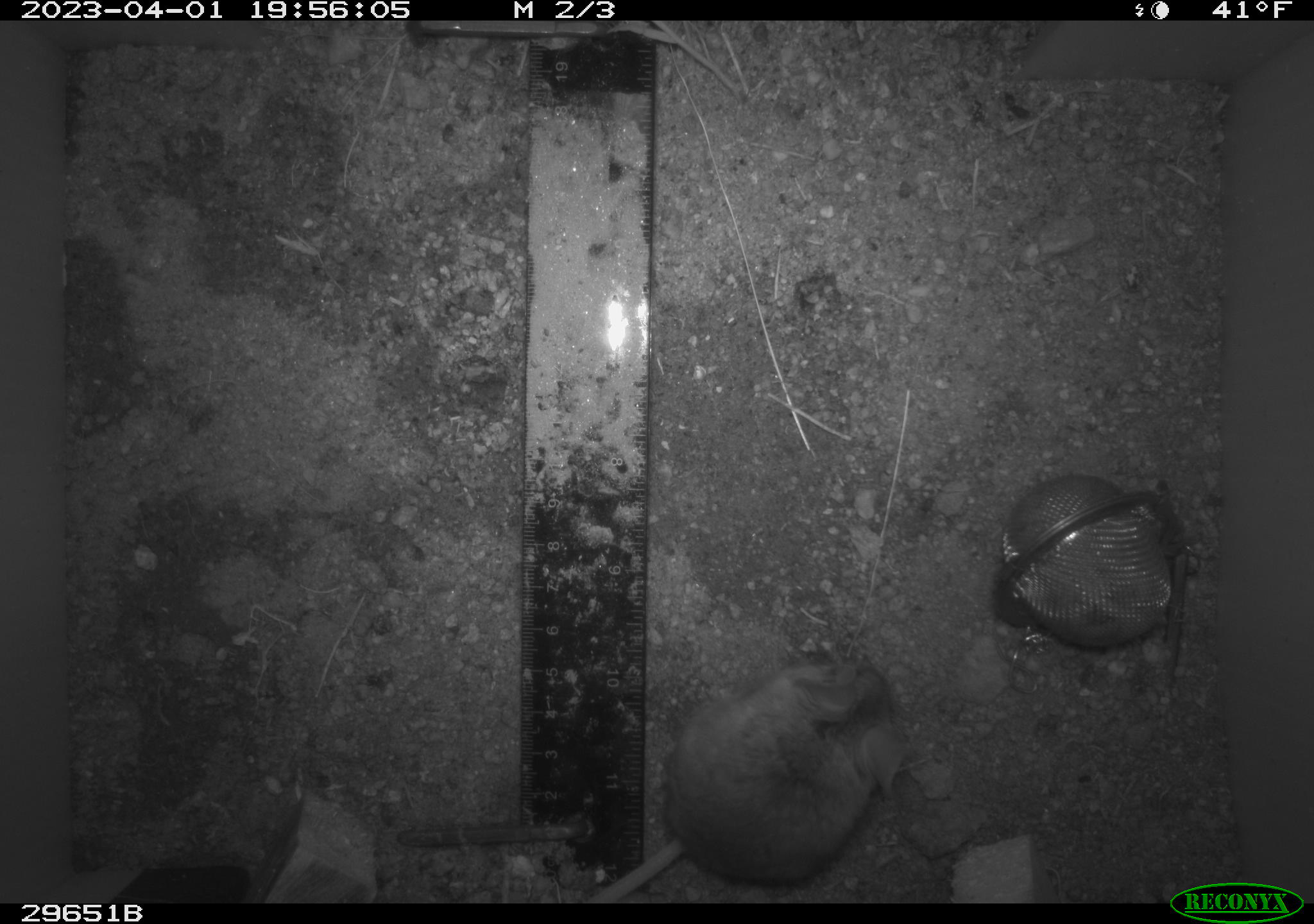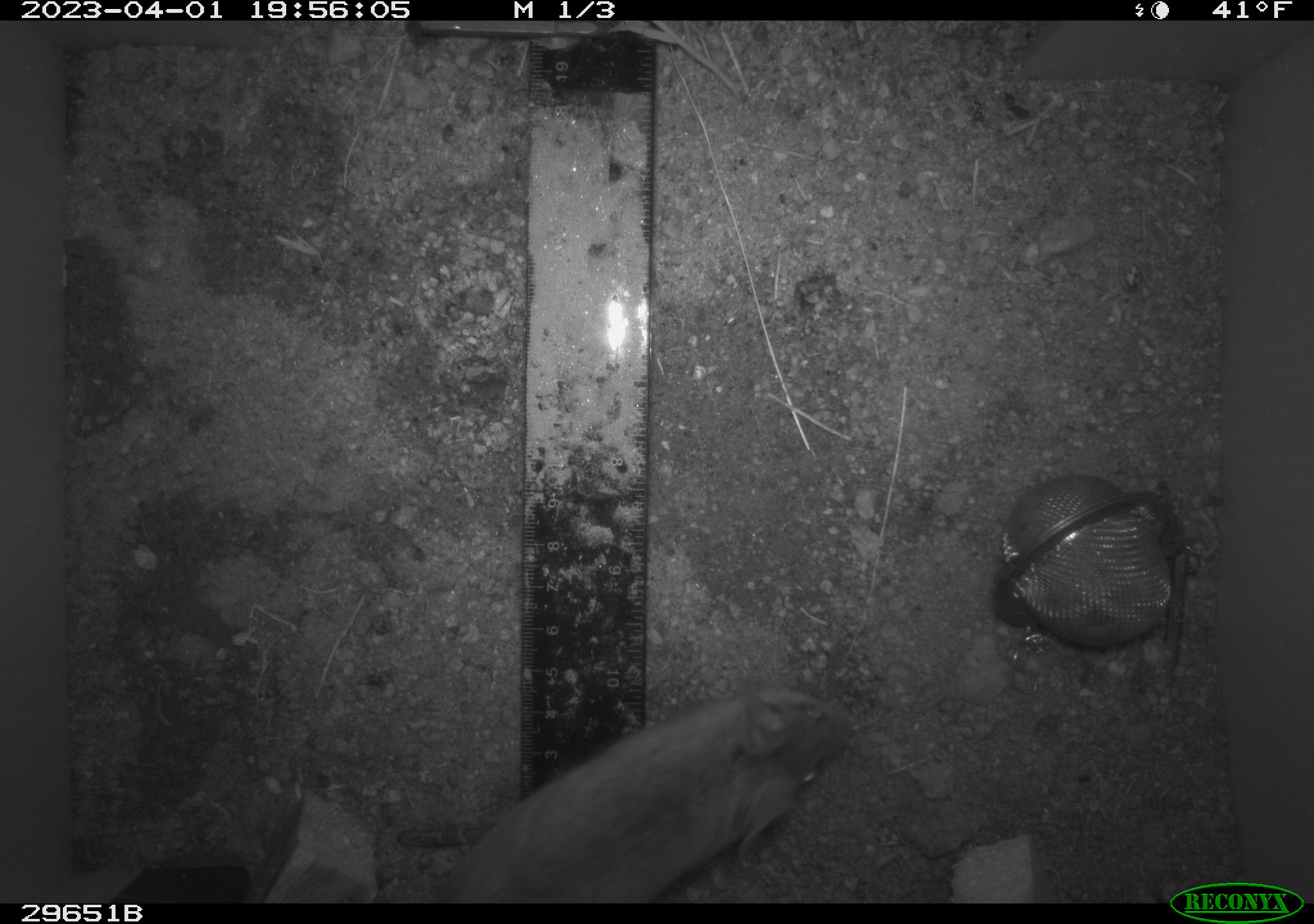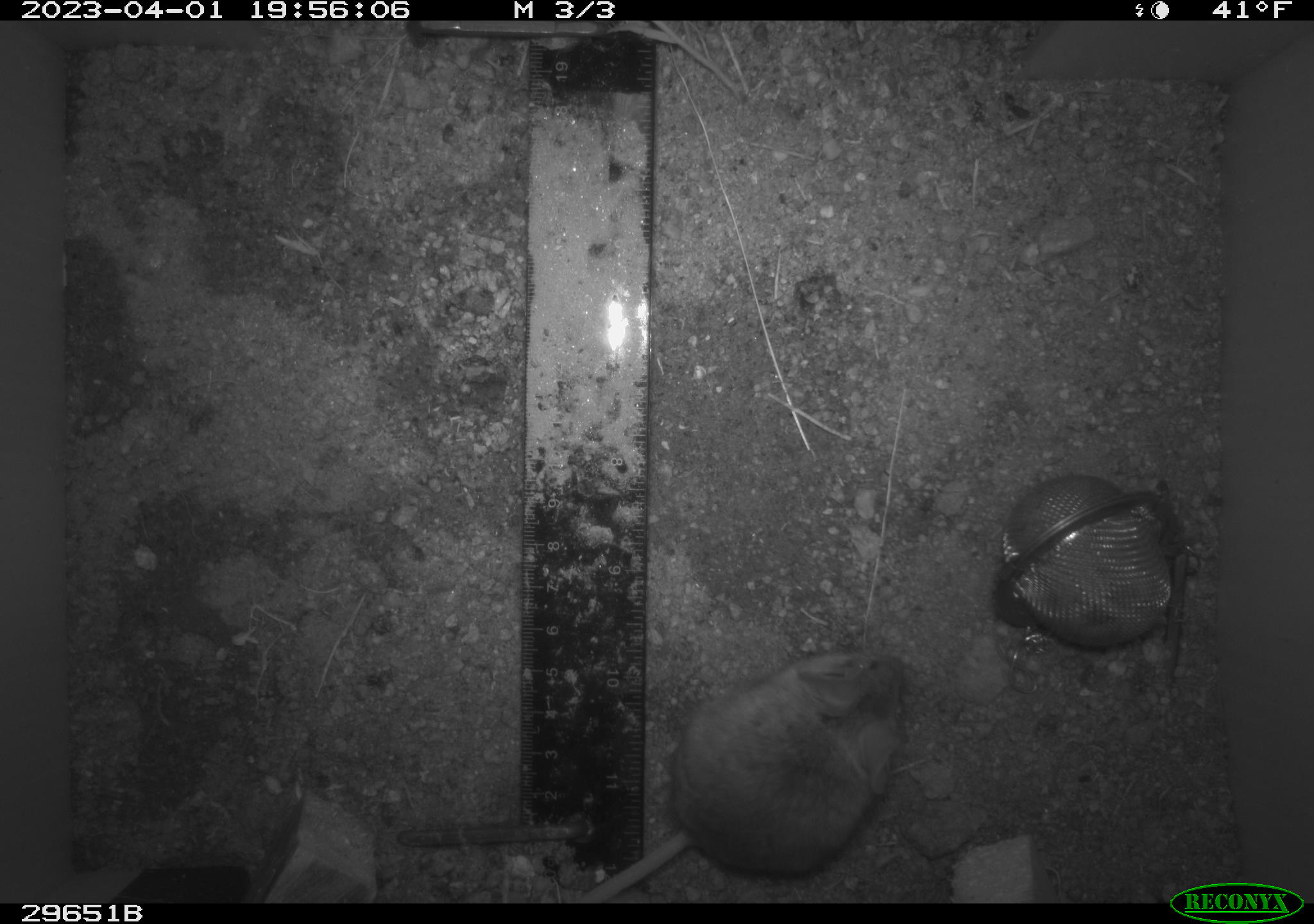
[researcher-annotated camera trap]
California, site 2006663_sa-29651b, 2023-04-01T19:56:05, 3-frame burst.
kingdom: Animalia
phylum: Chordata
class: Mammalia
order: Rodentia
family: Cricetidae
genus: Peromyscus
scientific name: Peromyscus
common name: deer mice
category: peromyscus species